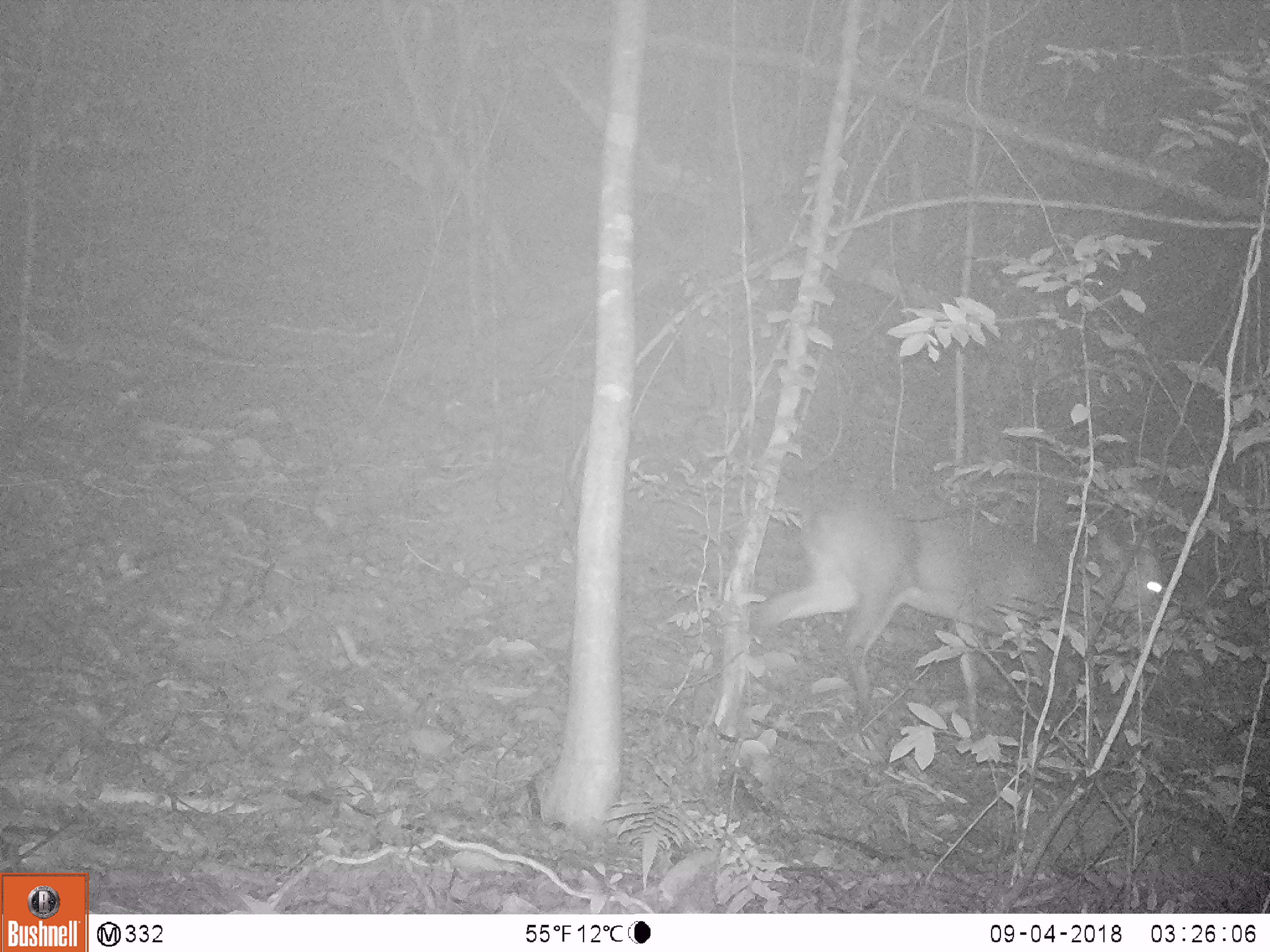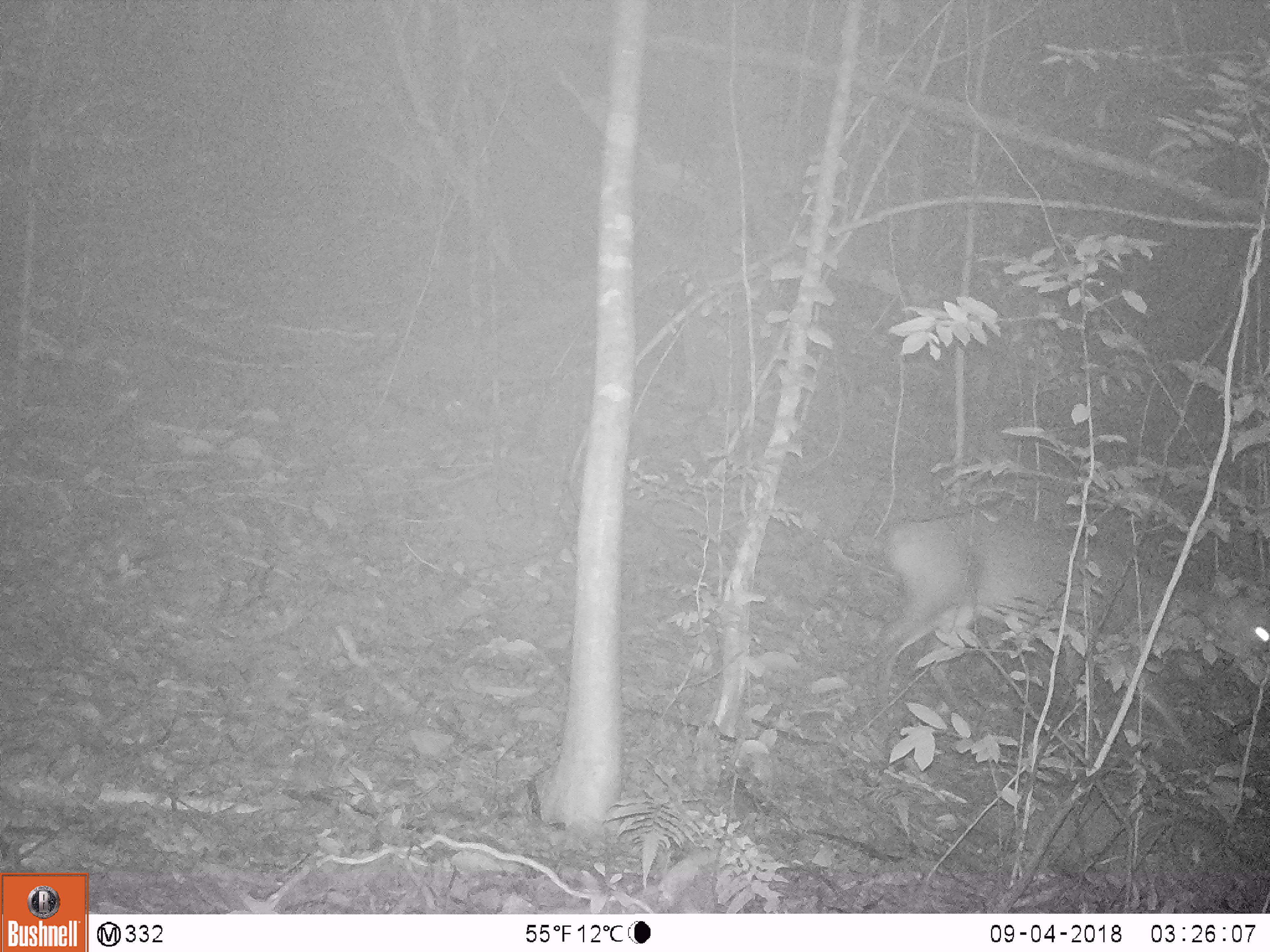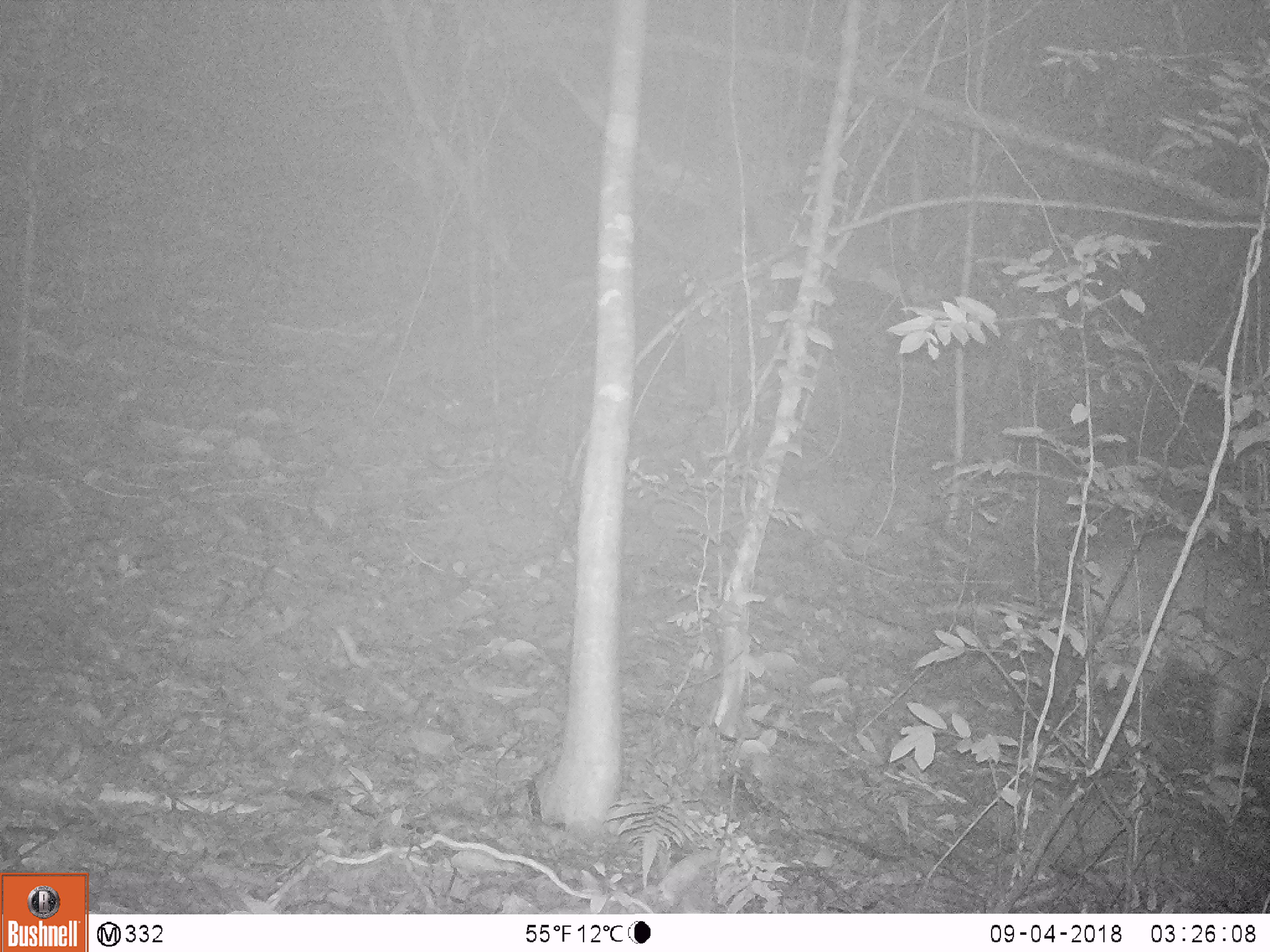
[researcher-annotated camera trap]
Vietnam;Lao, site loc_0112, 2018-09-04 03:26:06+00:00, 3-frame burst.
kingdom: Animalia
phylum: Chordata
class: Mammalia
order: Artiodactyla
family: Cervidae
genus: Muntiacus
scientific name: Muntiacus vuquangensis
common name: large-antlered muntjac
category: large antlered muntjac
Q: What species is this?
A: Large antlered muntjac (large-antlered muntjac) (Muntiacus vuquangensis).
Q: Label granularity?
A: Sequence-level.